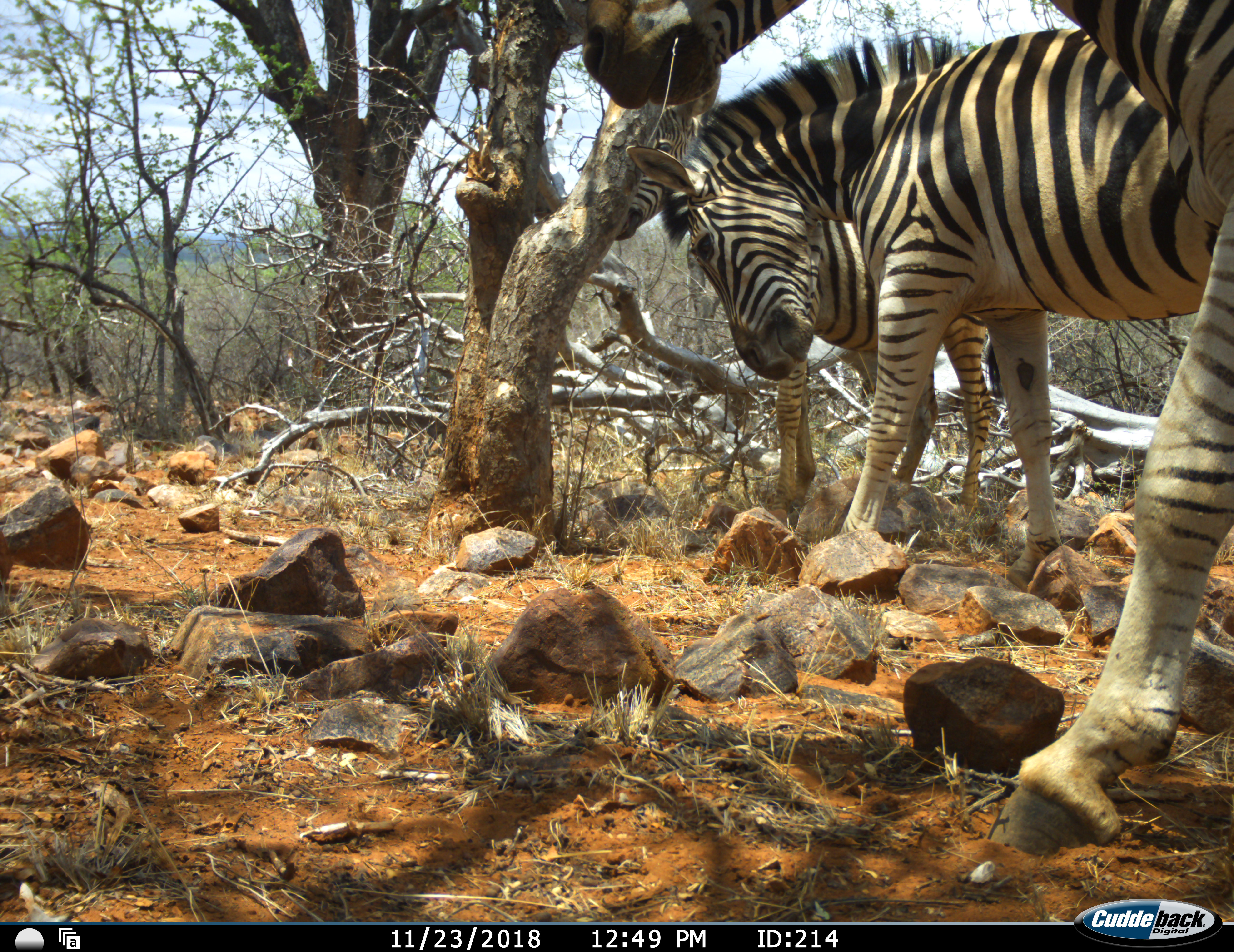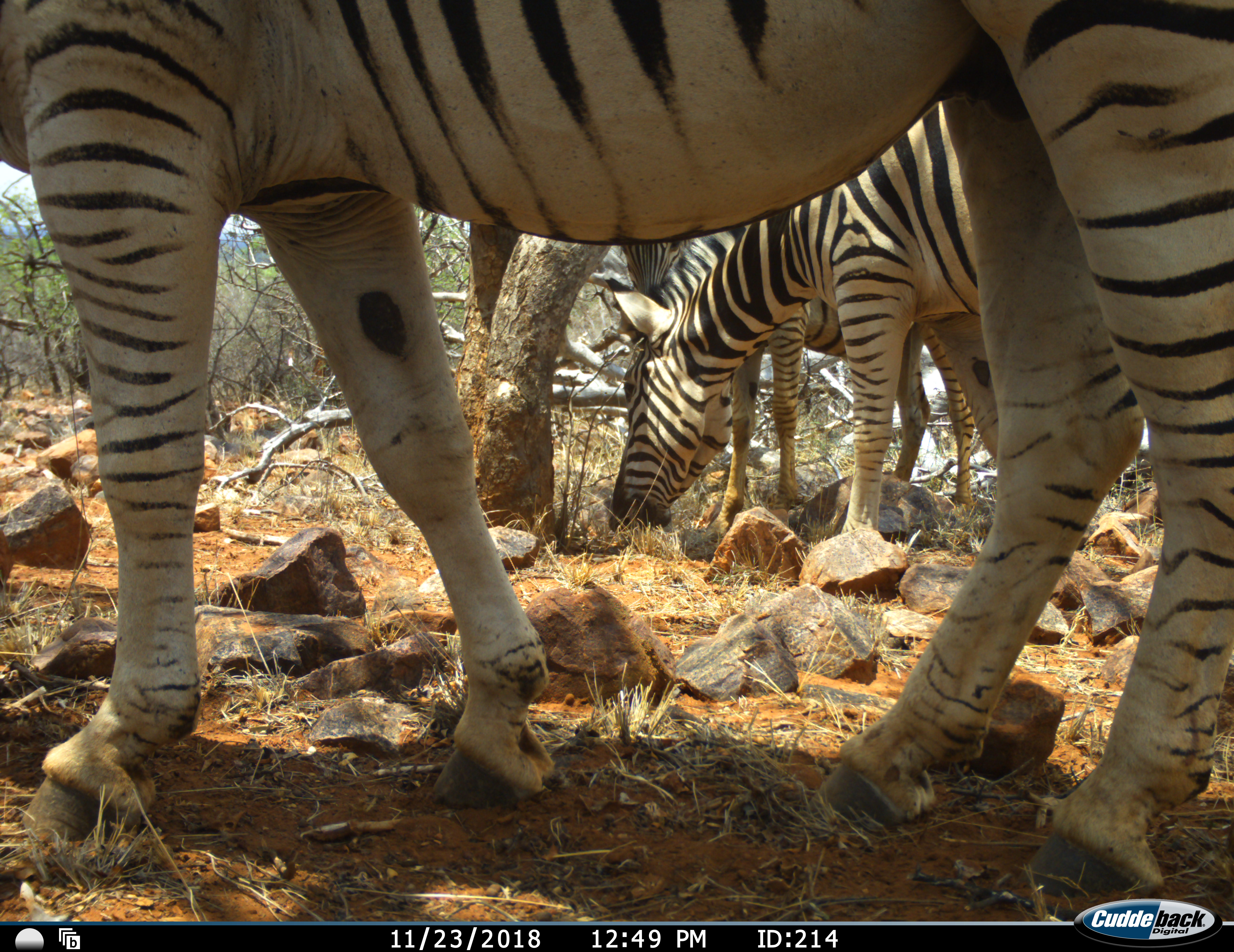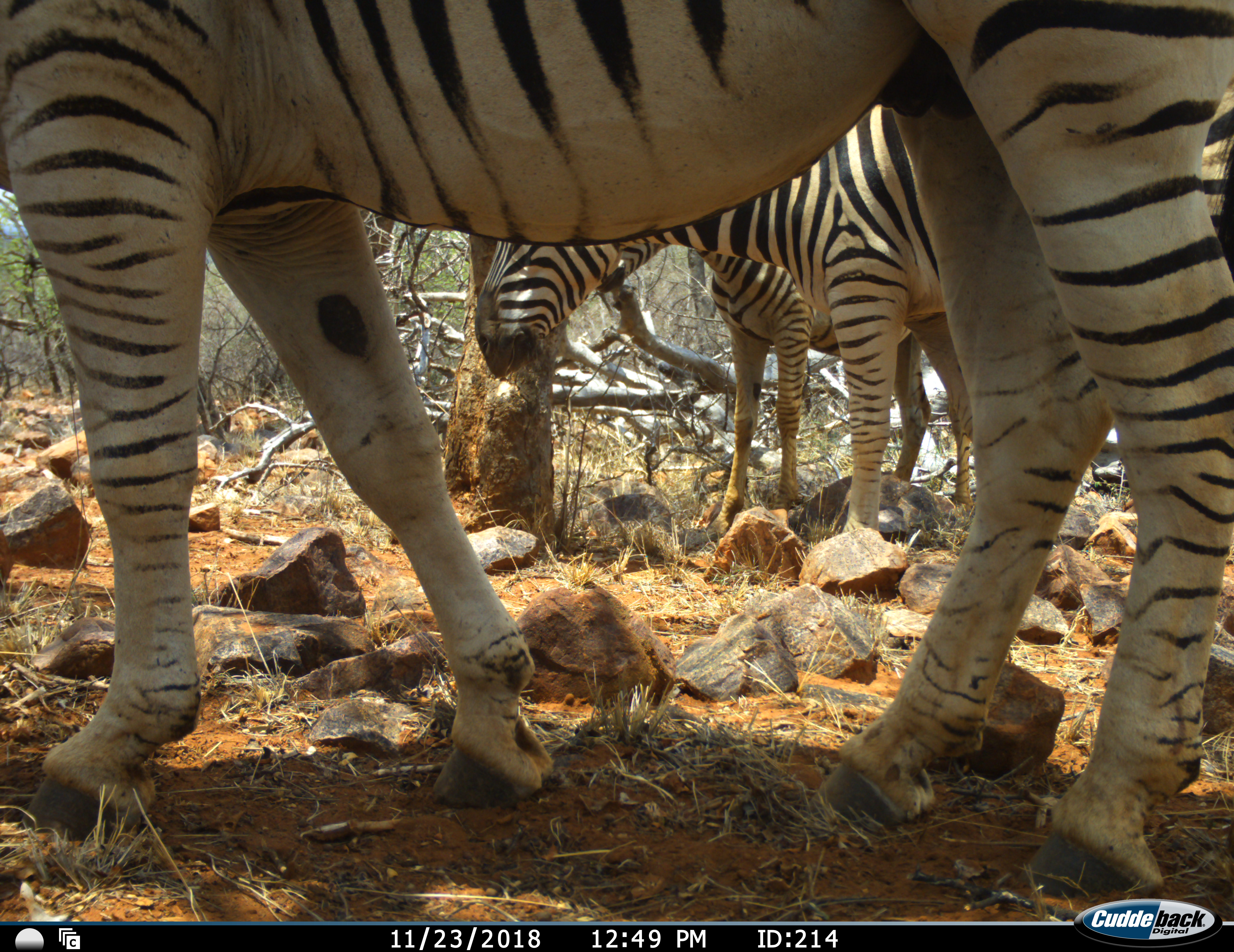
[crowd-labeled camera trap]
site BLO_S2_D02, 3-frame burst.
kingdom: Animalia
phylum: Chordata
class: Mammalia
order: Perissodactyla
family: Equidae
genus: Equus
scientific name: Equus quagga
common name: plains zebra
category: zebraplains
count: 3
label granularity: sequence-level